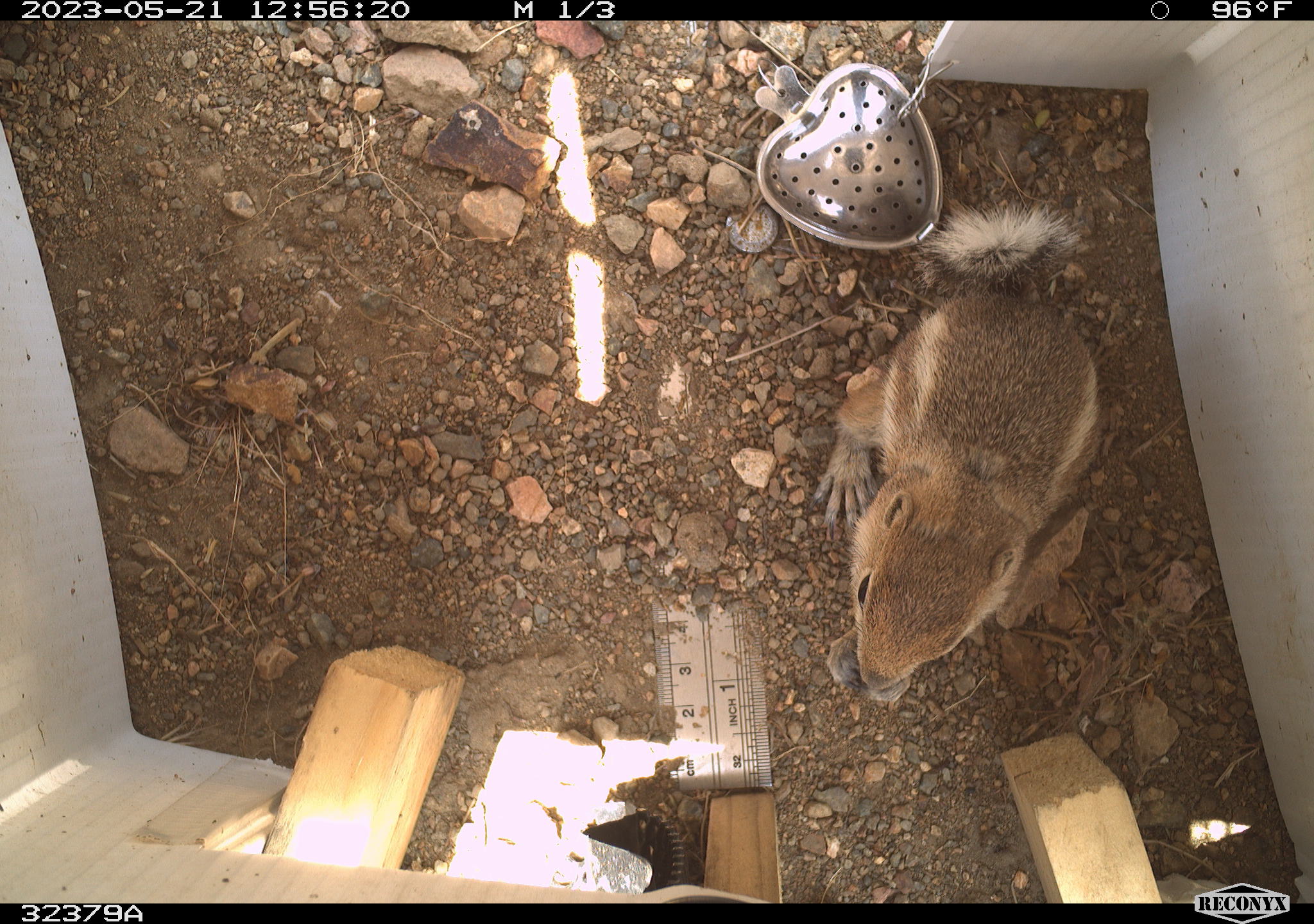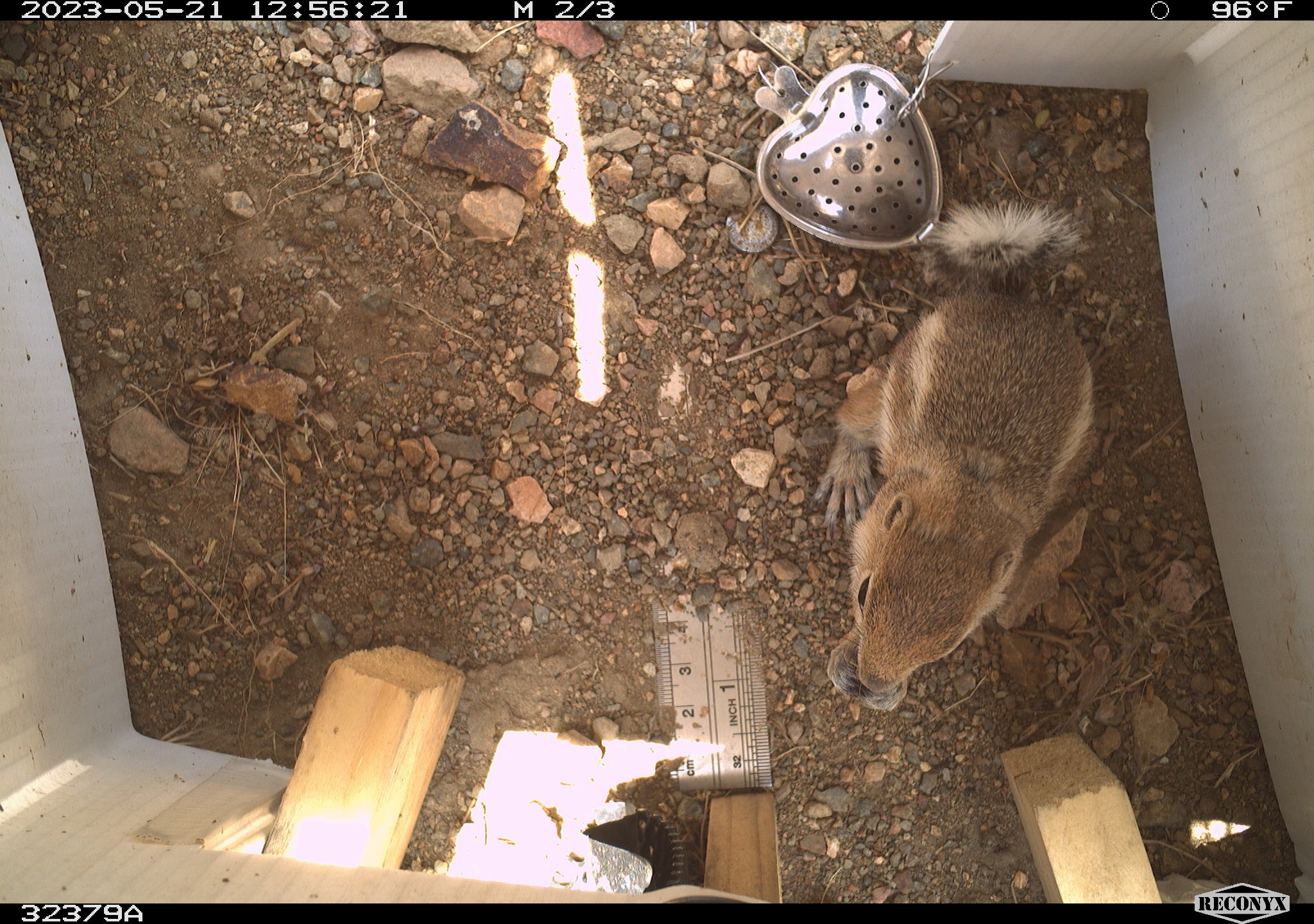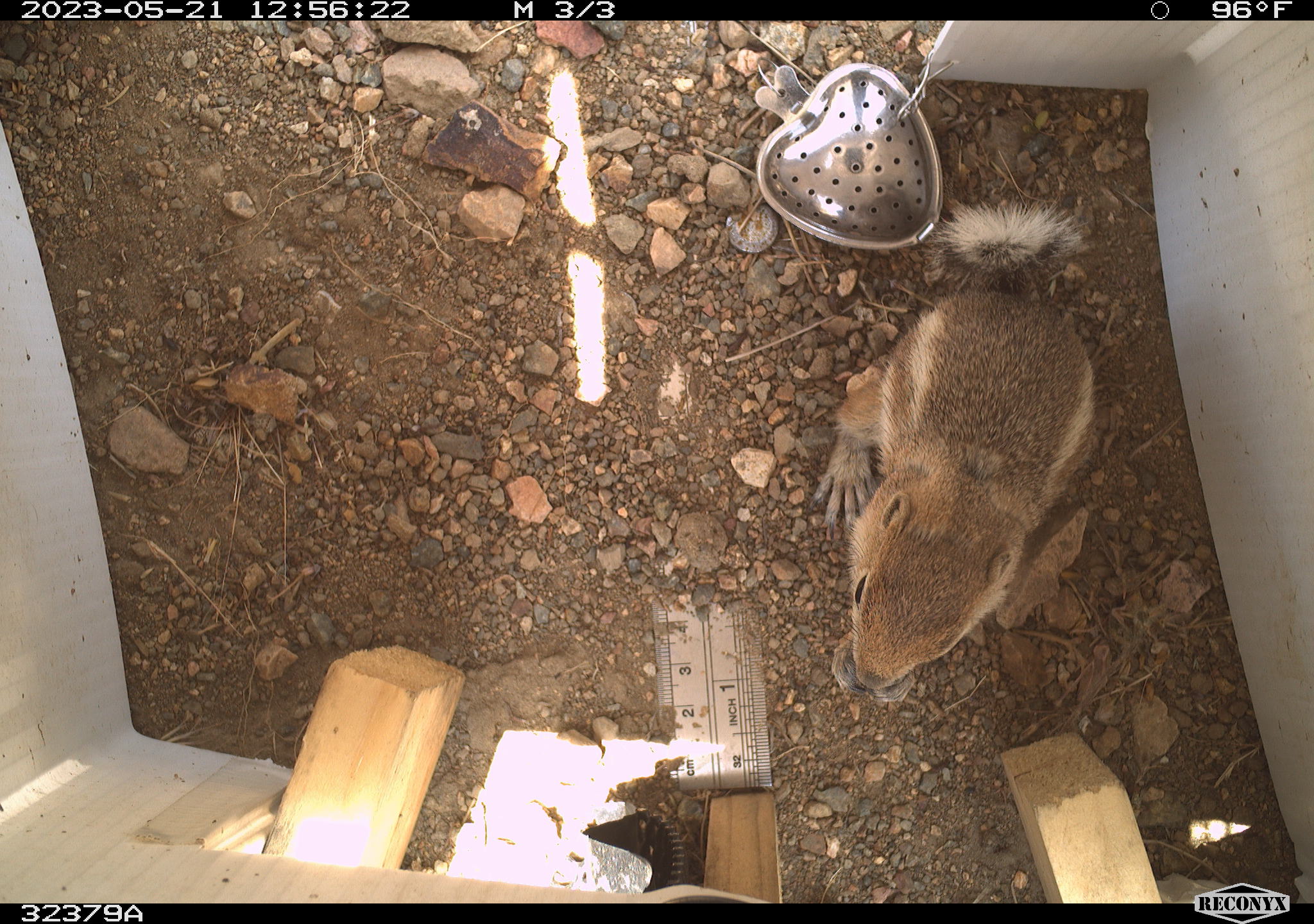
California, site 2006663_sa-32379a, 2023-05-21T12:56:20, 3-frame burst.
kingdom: Animalia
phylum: Chordata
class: Mammalia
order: Rodentia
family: Sciuridae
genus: Ammospermophilus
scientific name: Ammospermophilus leucurus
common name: white-tailed antelope squirrel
White-tailed antelope squirrel (Ammospermophilus leucurus).